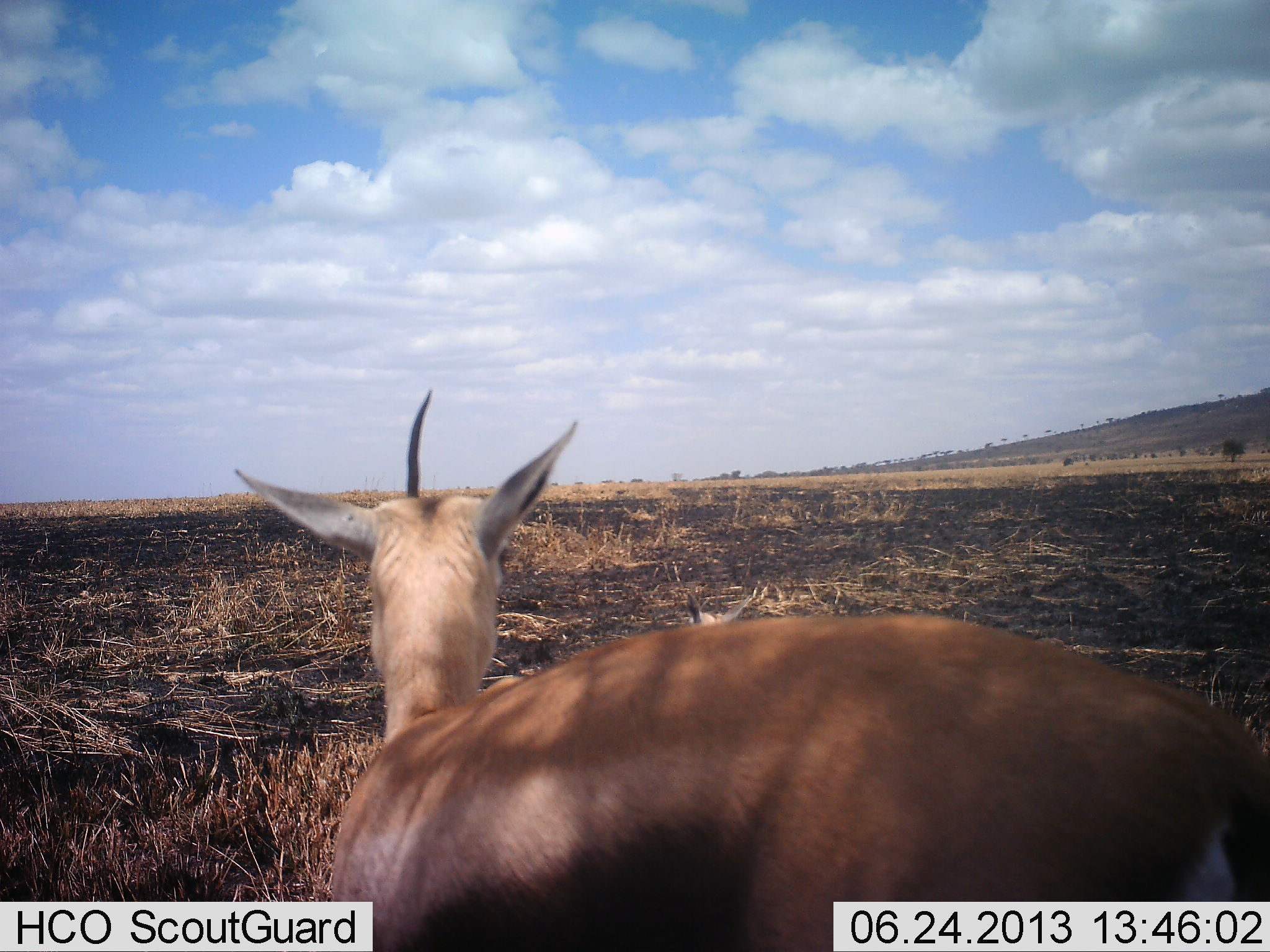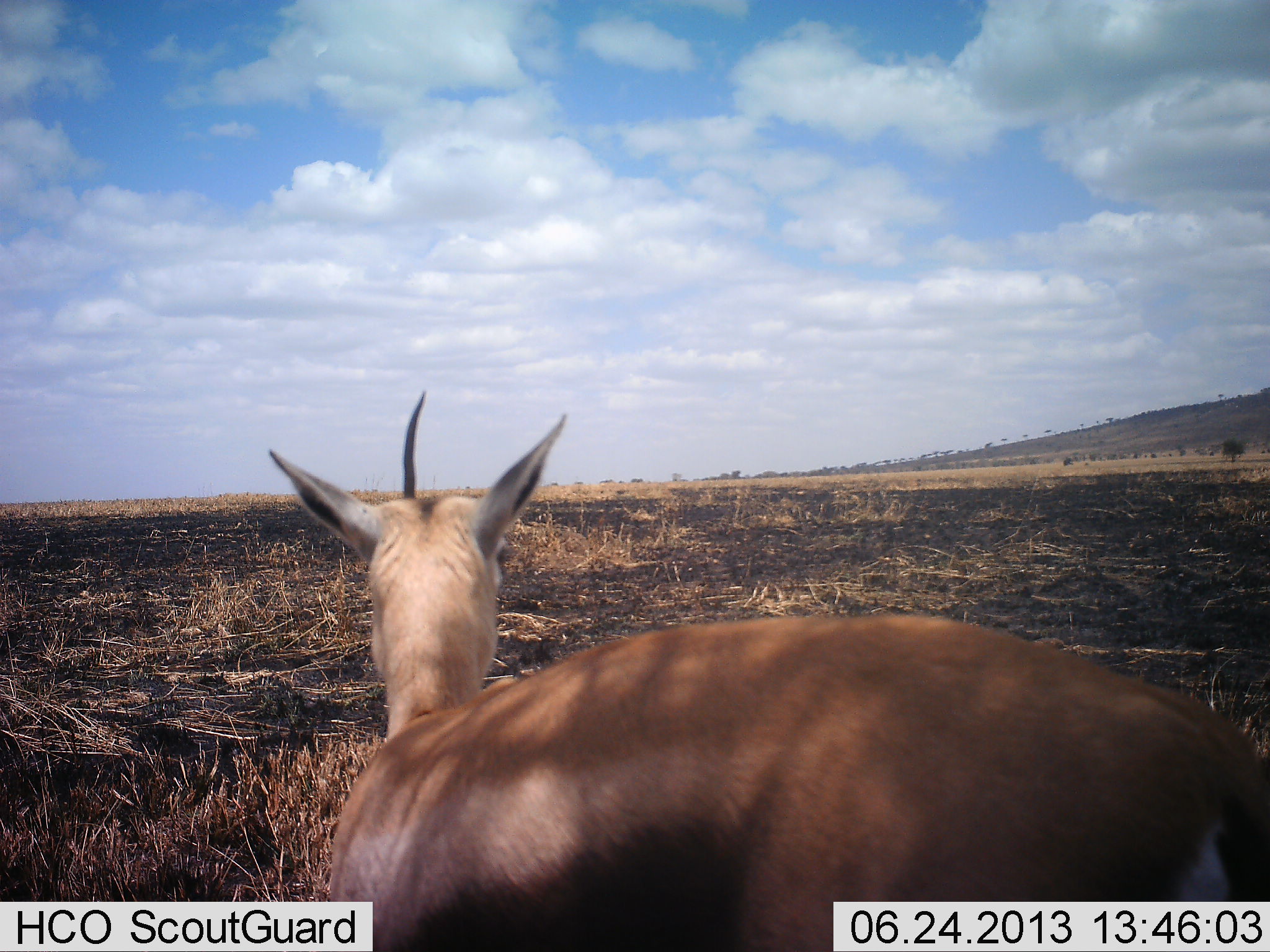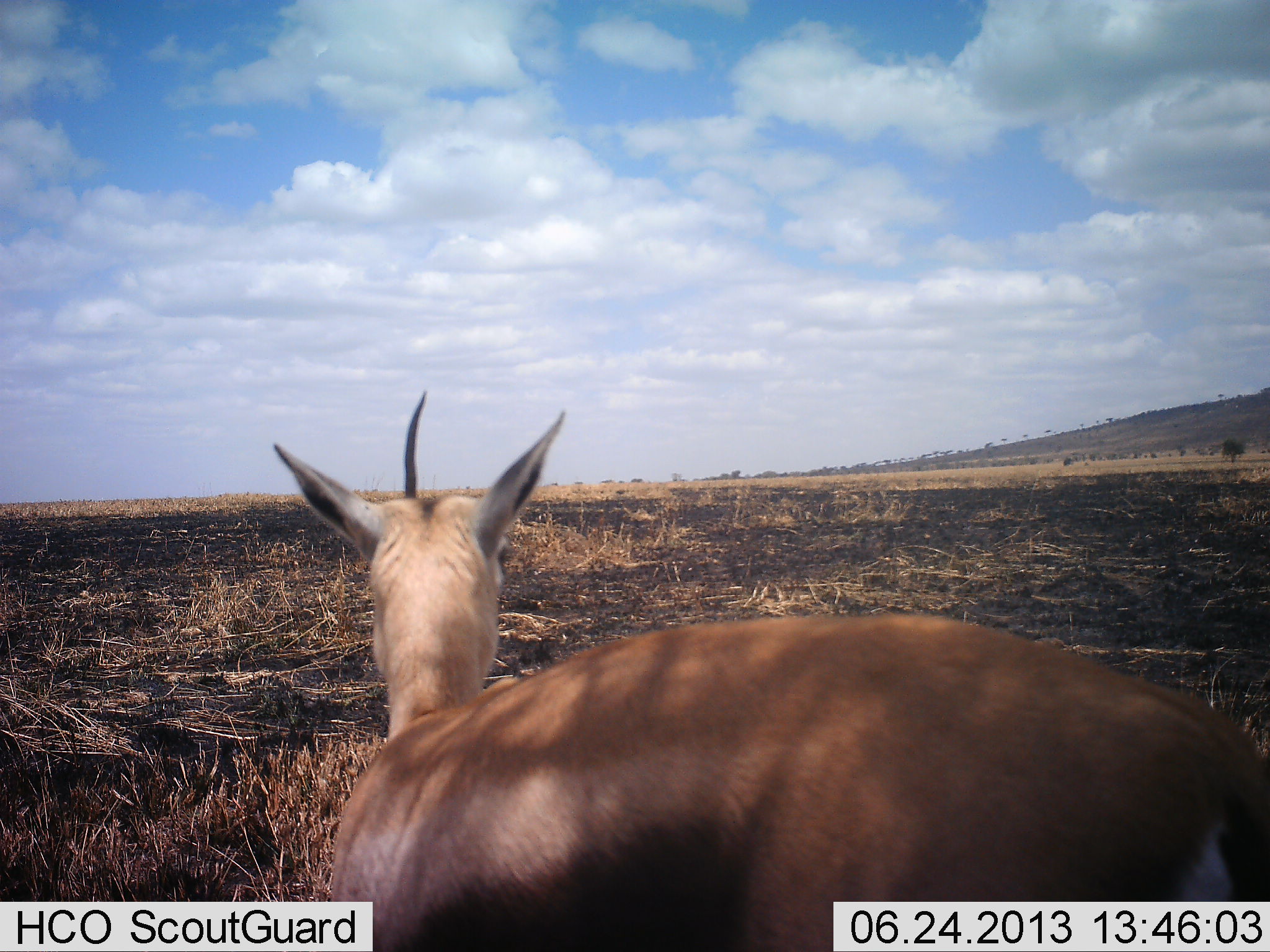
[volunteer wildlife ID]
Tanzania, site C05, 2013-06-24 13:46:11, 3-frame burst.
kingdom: Animalia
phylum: Chordata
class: Mammalia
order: Artiodactyla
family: Bovidae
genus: Eudorcas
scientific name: Eudorcas thomsonii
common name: thomson's gazelle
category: gazellethomsons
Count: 2.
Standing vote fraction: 93%.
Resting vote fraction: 29%.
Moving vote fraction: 0%.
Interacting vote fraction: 0%.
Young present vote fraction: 29%.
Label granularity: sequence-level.